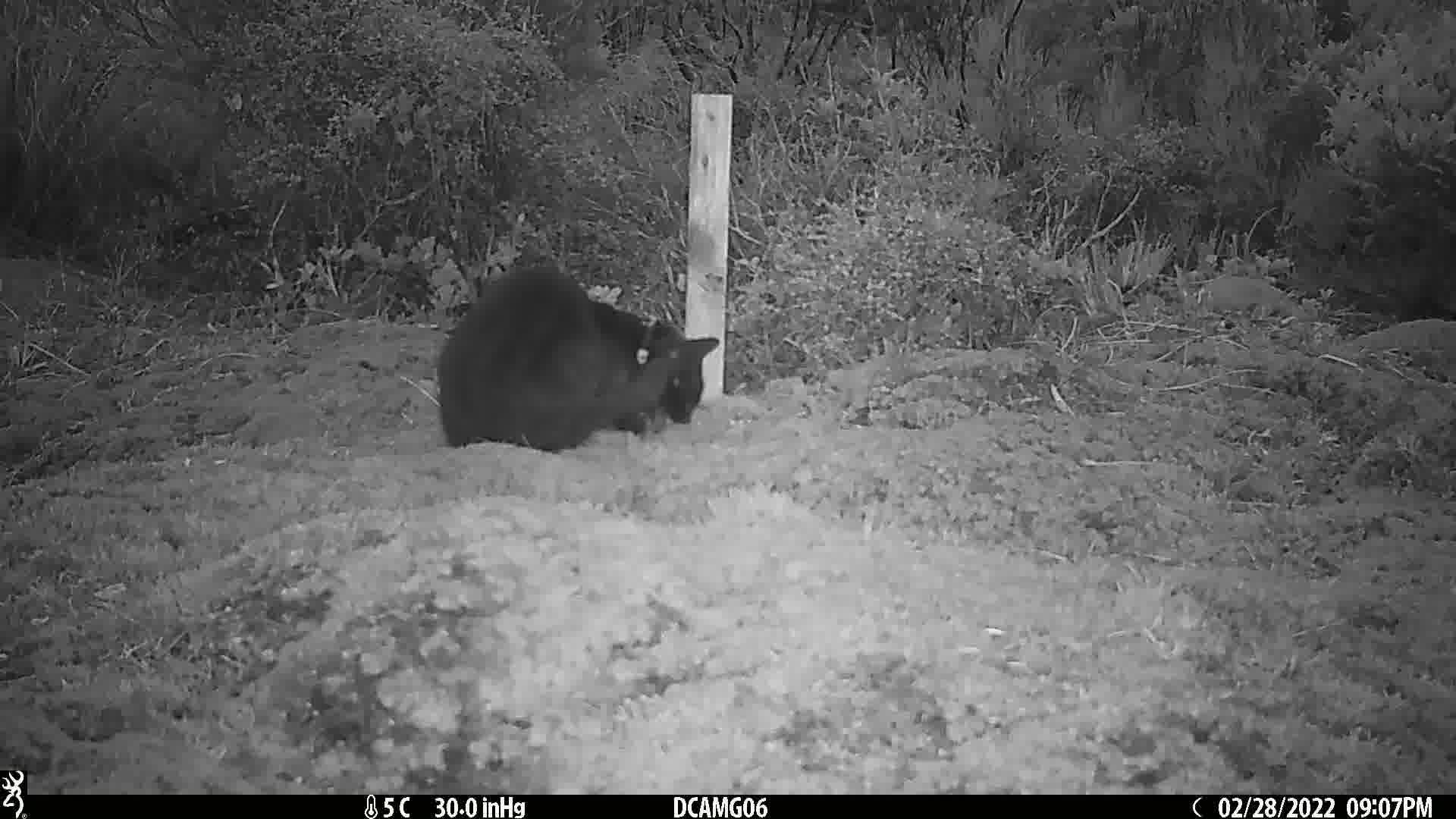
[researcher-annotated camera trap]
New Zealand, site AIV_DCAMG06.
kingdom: Animalia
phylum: Chordata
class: Mammalia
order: Carnivora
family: Felidae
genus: Felis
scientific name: Felis catus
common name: domestic cat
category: cat